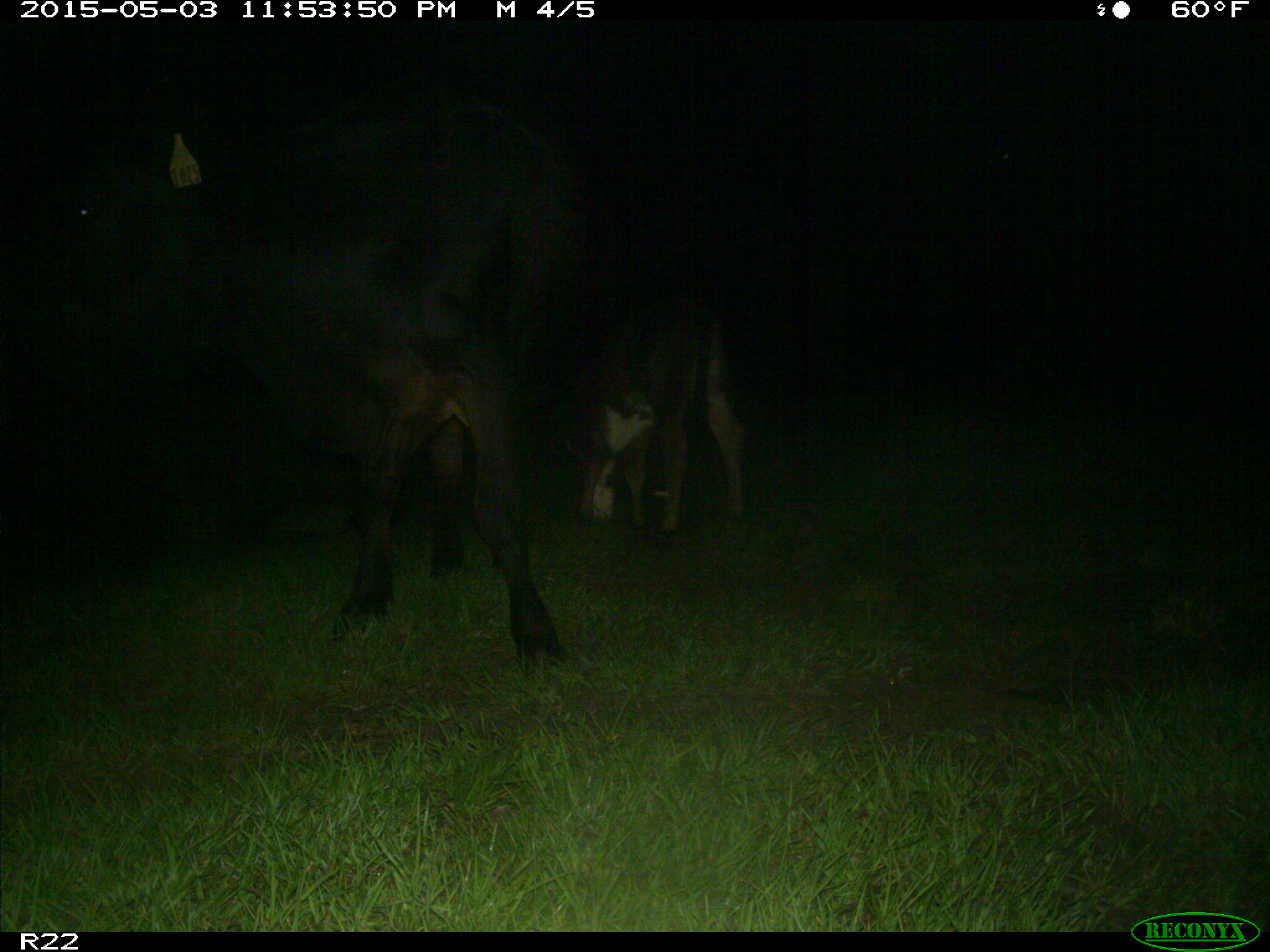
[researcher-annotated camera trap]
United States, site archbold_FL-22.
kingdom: Animalia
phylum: Chordata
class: Mammalia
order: Artiodactyla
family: Bovidae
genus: Bos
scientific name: Bos taurus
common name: domestic cow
Bos taurus (domestic cow).